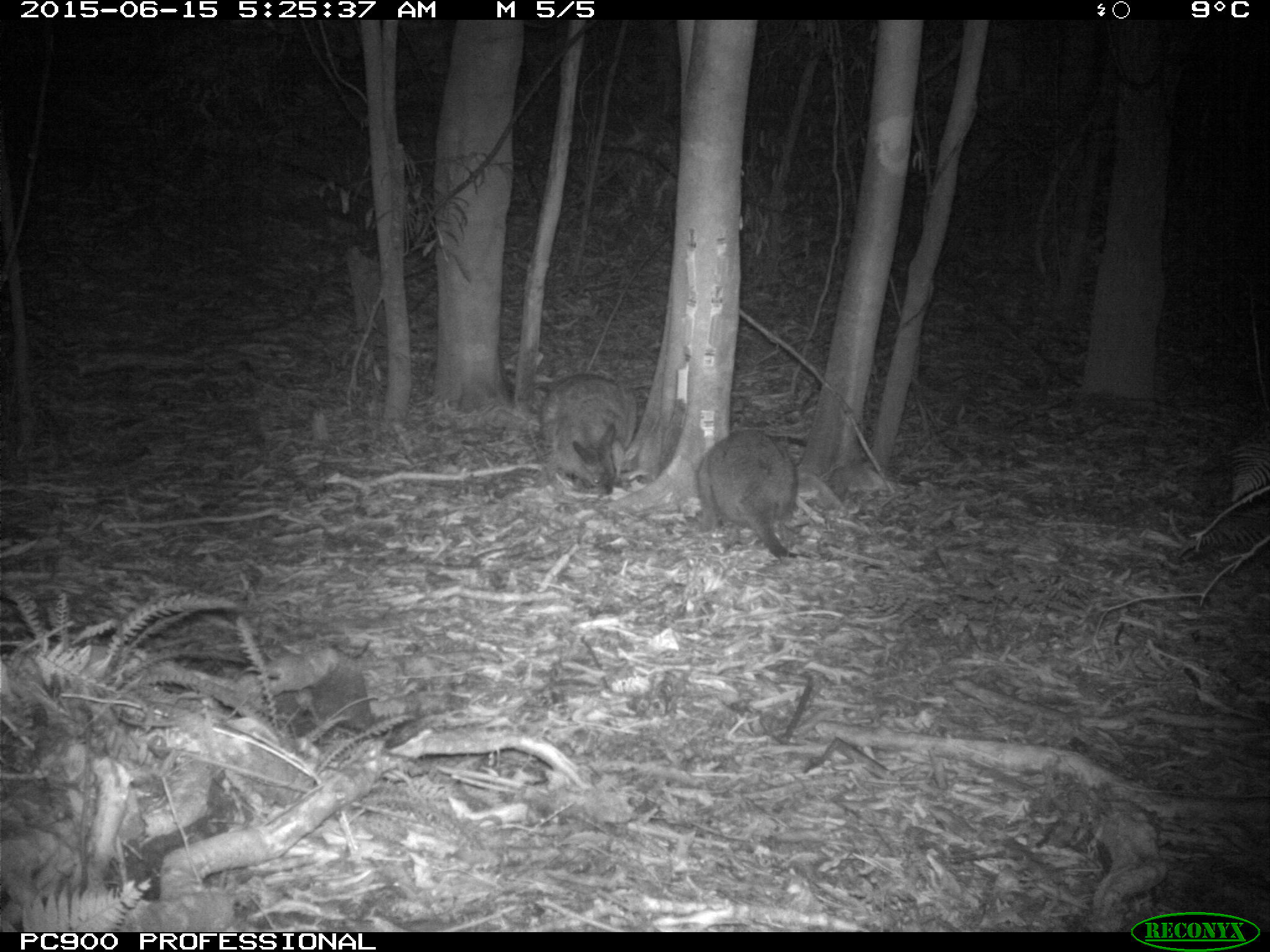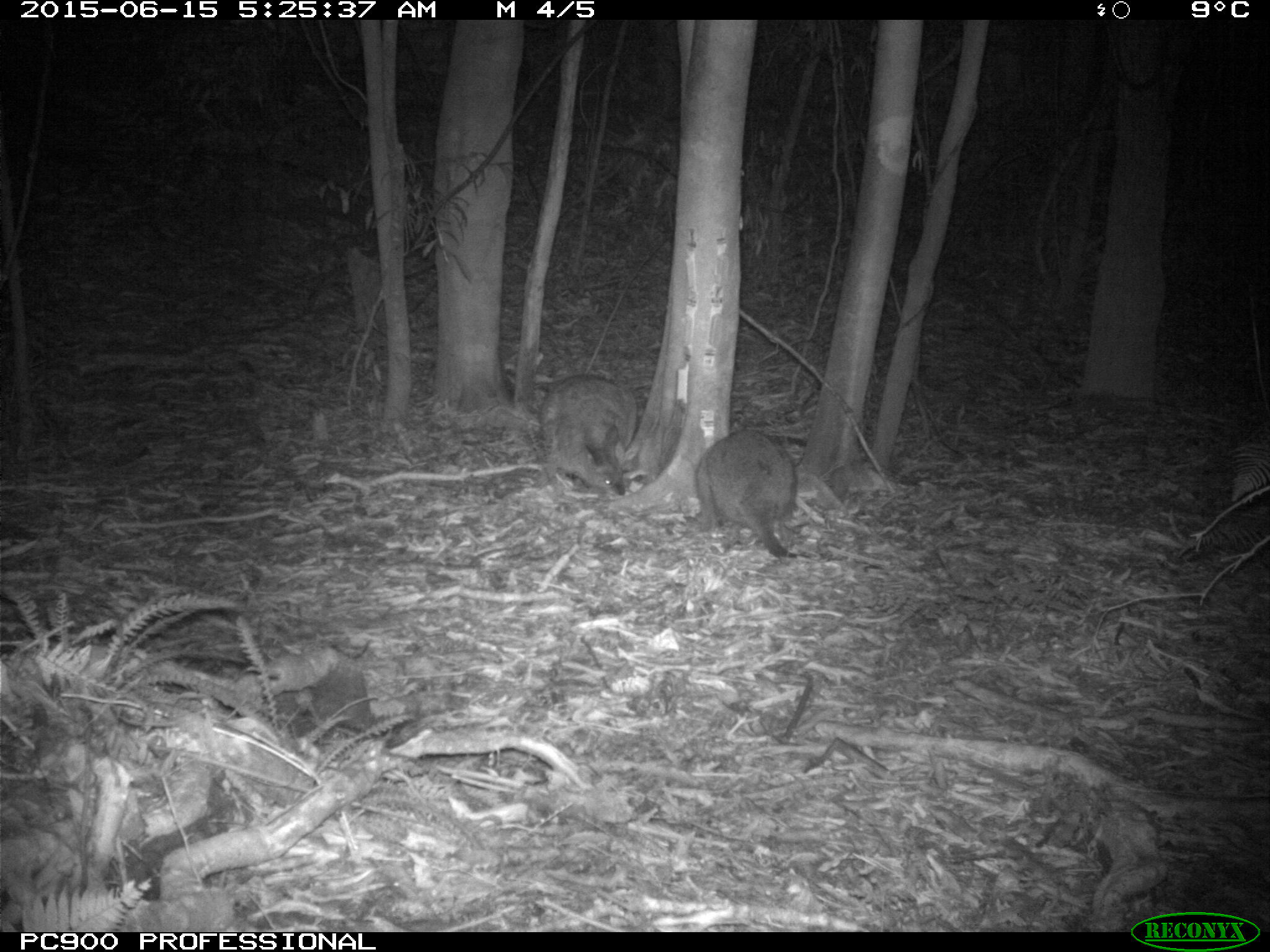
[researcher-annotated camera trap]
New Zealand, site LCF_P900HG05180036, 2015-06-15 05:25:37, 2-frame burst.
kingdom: Animalia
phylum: Chordata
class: Mammalia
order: Diprotodontia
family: Macropodidae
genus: Notamacropus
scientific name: Notamacropus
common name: wallaby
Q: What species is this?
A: Wallaby (Notamacropus).